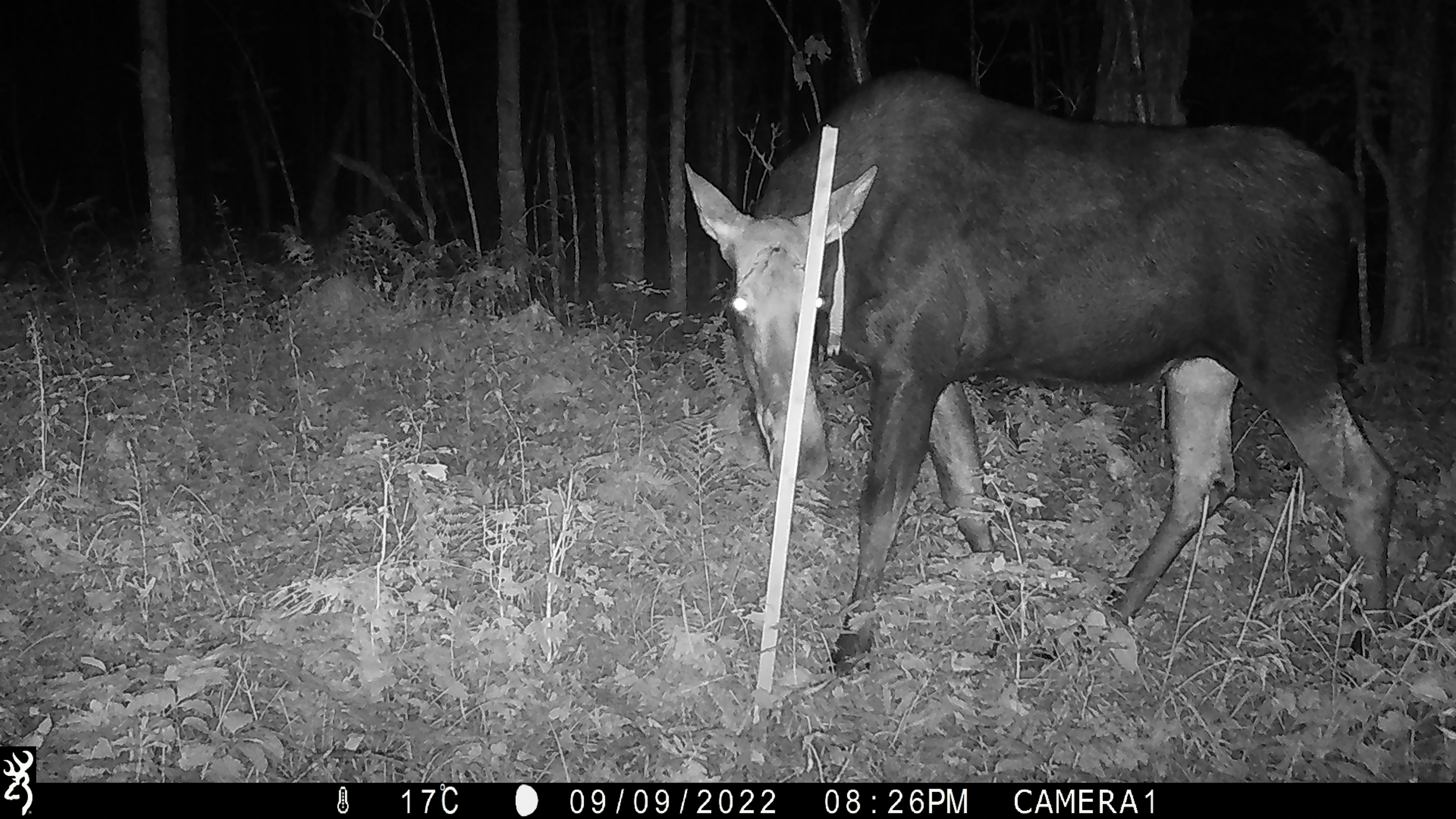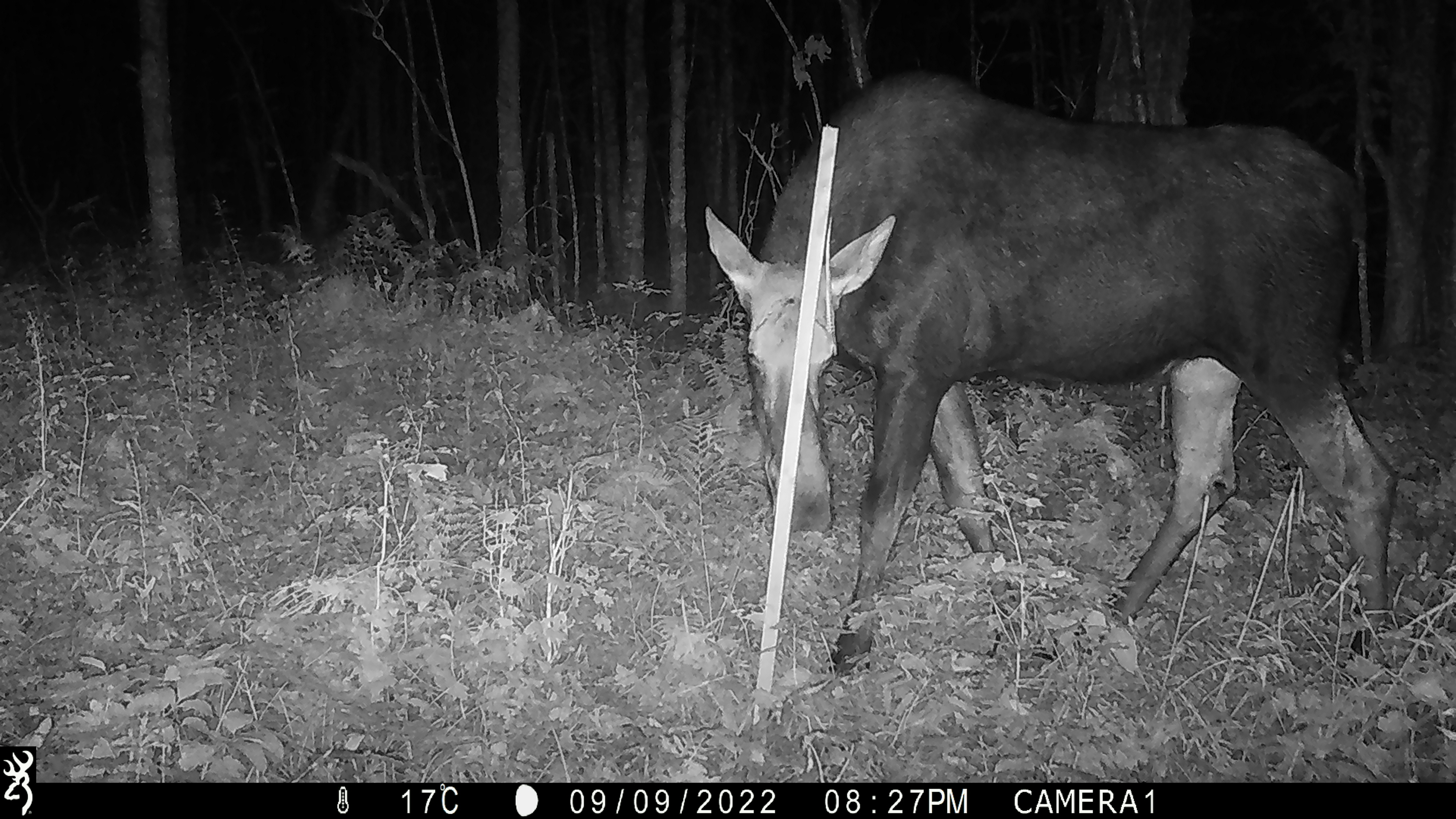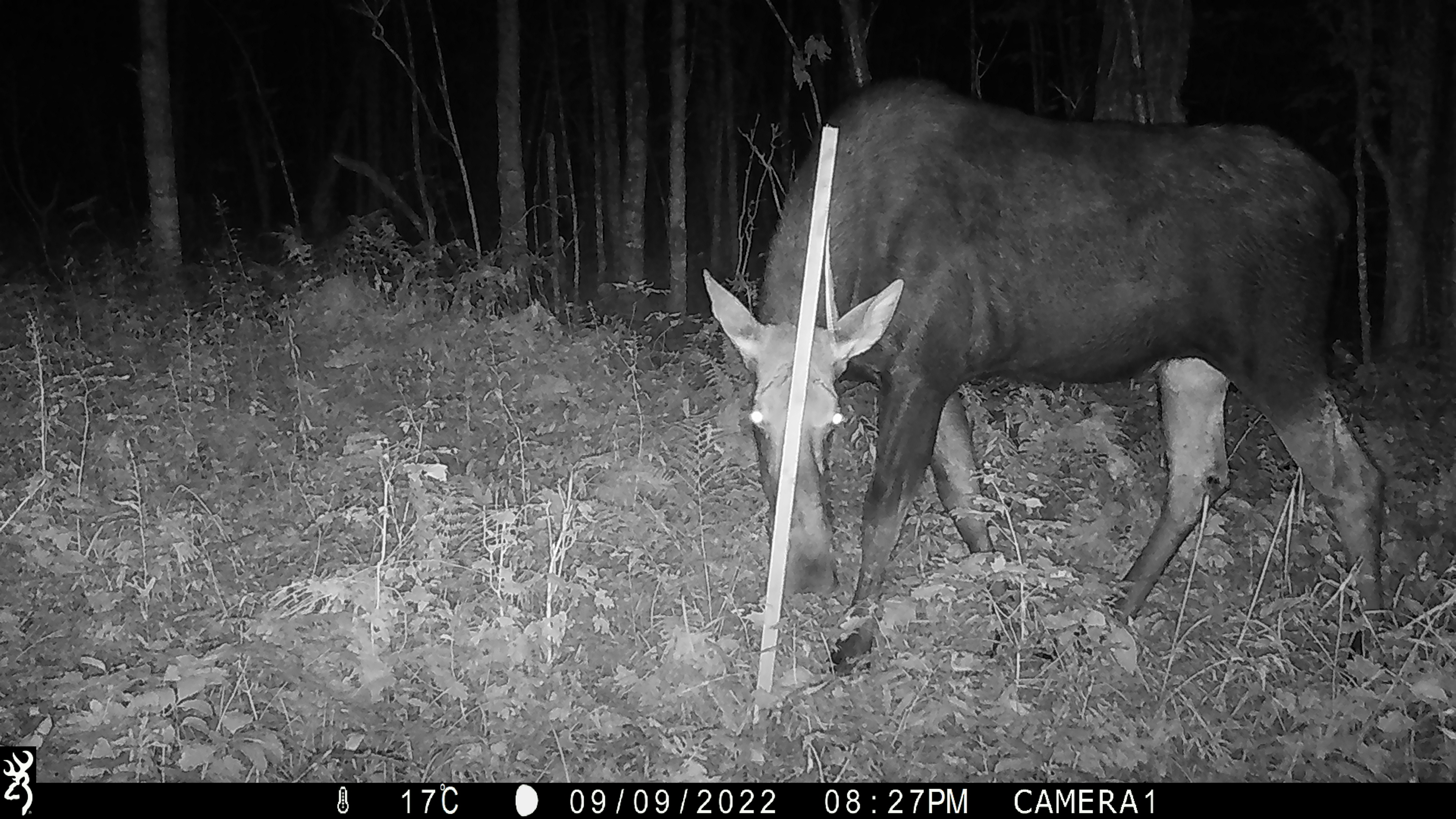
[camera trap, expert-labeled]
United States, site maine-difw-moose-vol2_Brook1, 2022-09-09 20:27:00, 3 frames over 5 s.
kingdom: Animalia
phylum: Chordata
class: Mammalia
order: Artiodactyla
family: Cervidae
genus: Alces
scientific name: Alces alces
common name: moose